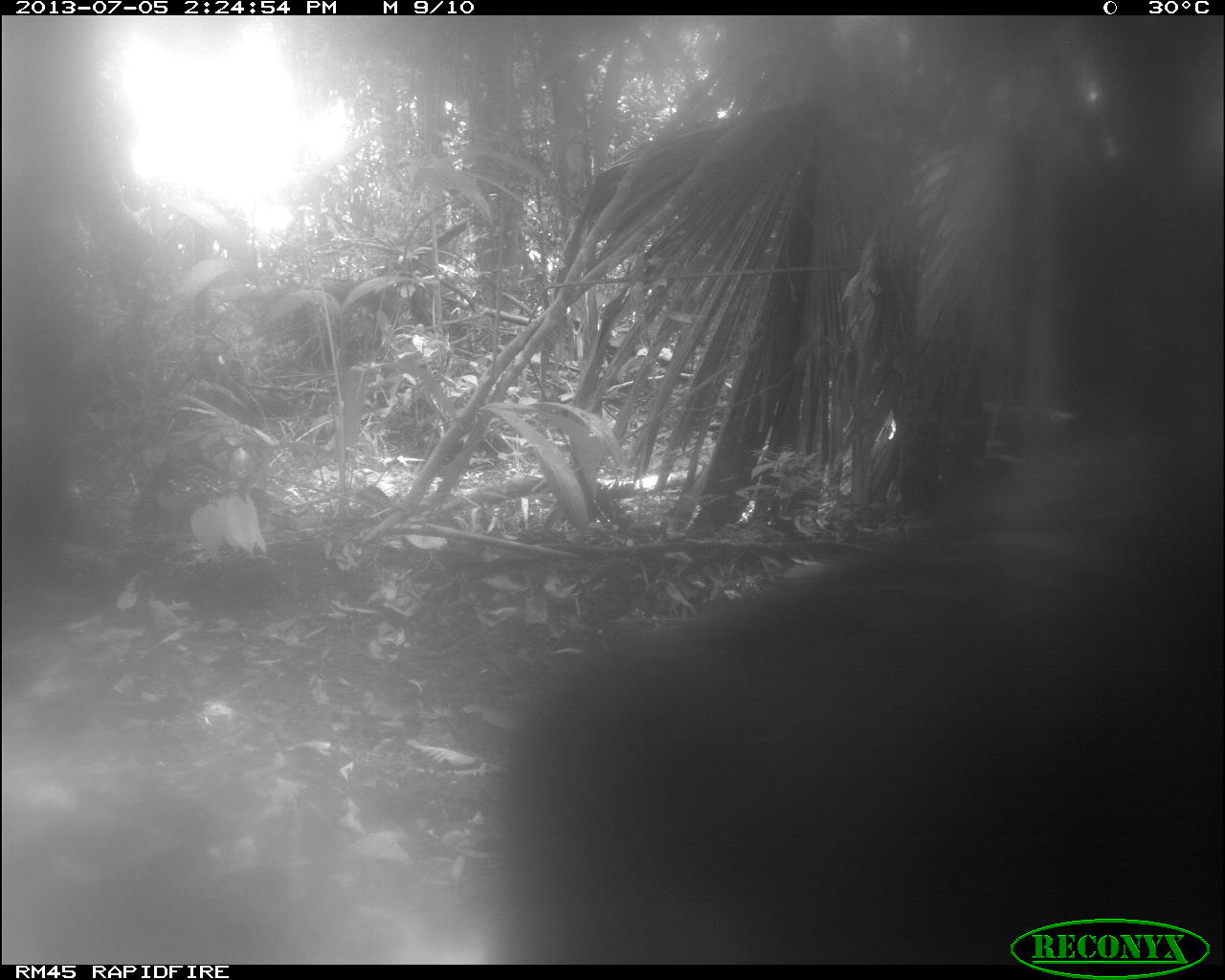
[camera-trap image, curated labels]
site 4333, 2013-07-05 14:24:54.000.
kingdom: Animalia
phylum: Chordata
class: Mammalia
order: Artiodactyla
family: Tayassuidae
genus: Tayassu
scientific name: Tayassu pecari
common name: white-lipped peccary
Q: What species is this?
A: Tayassu pecari (white-lipped peccary).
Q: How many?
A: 1.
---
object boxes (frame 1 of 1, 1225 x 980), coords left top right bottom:
tayassu pecari: 484 445 1216 958